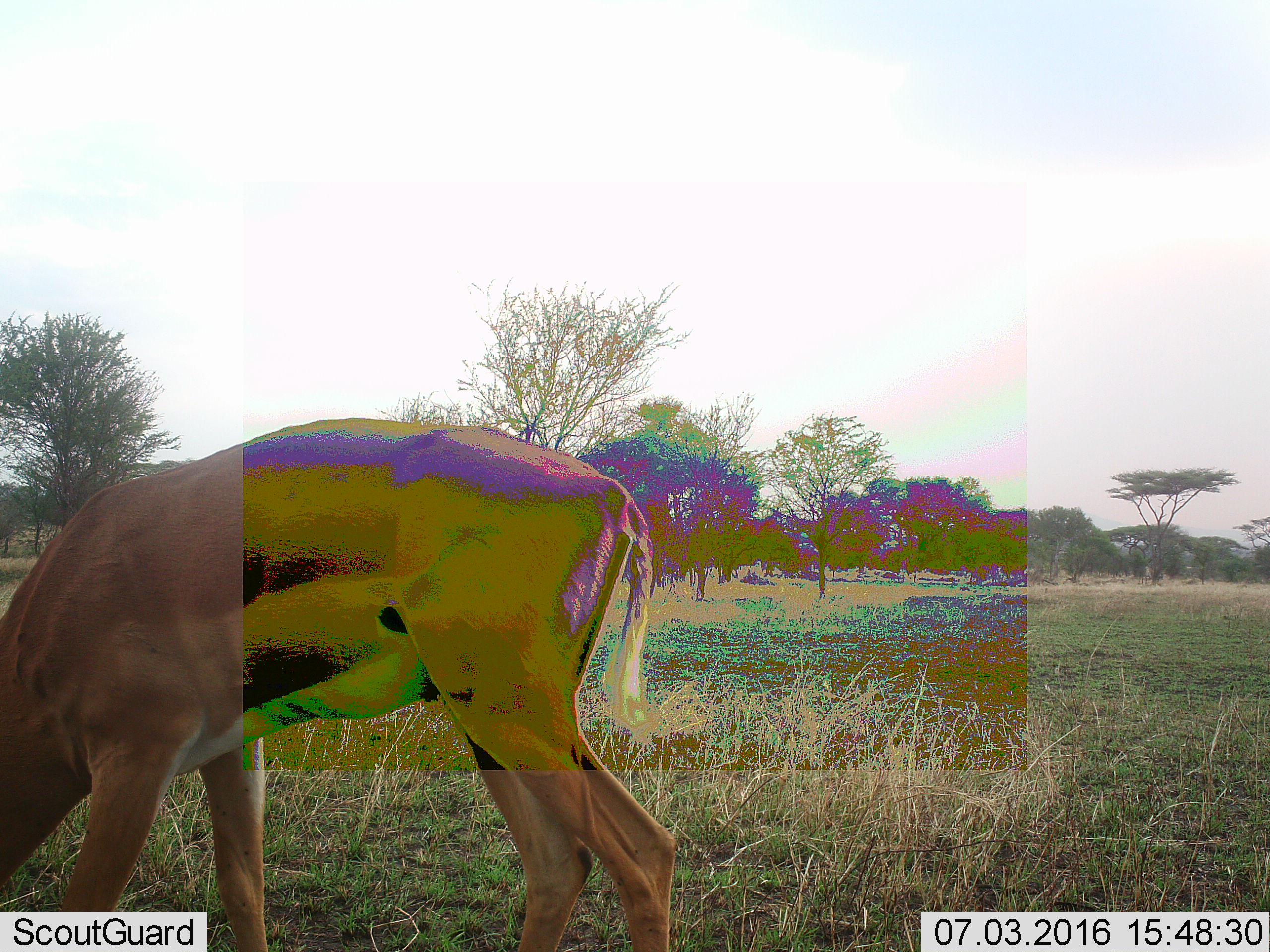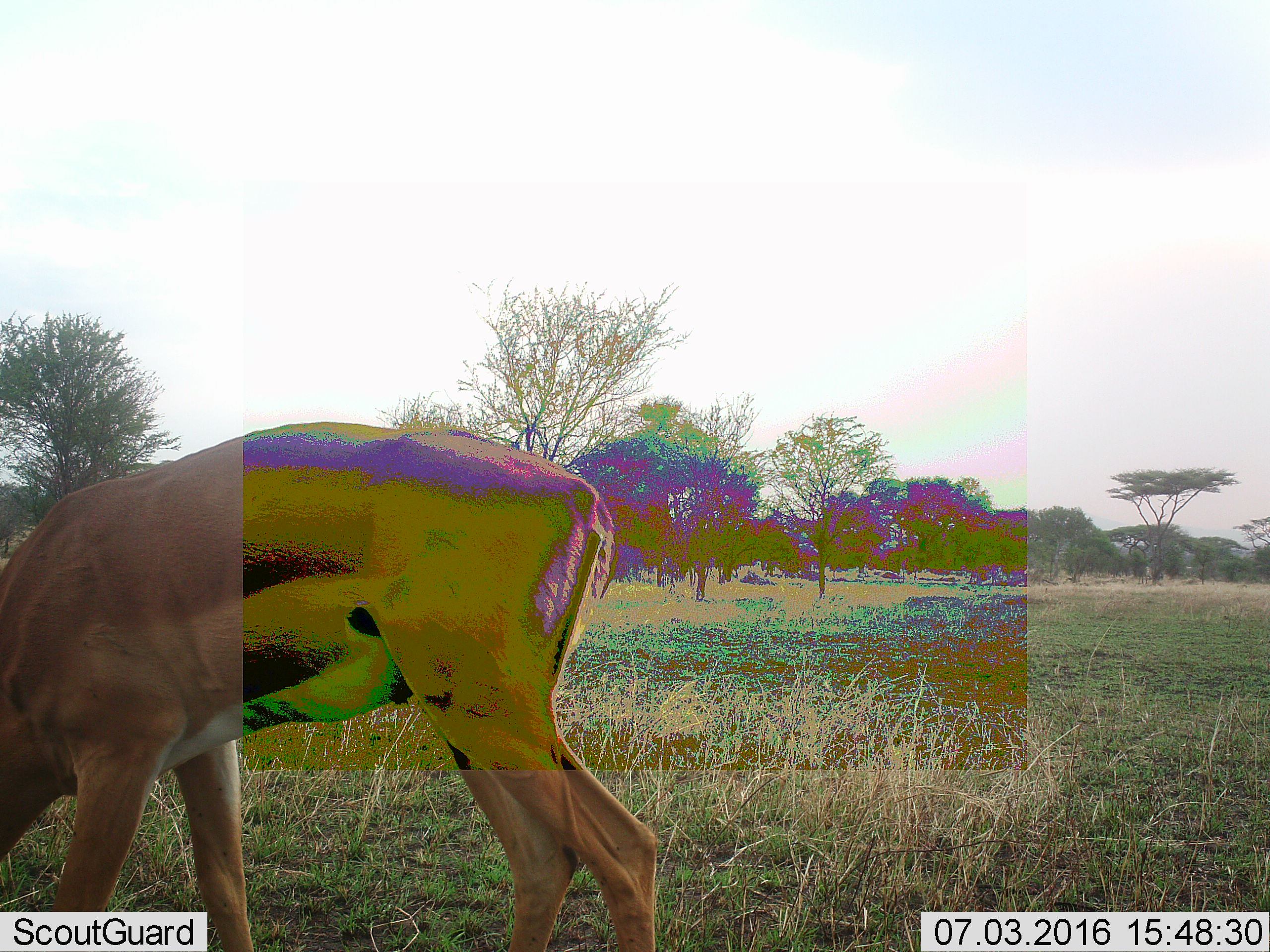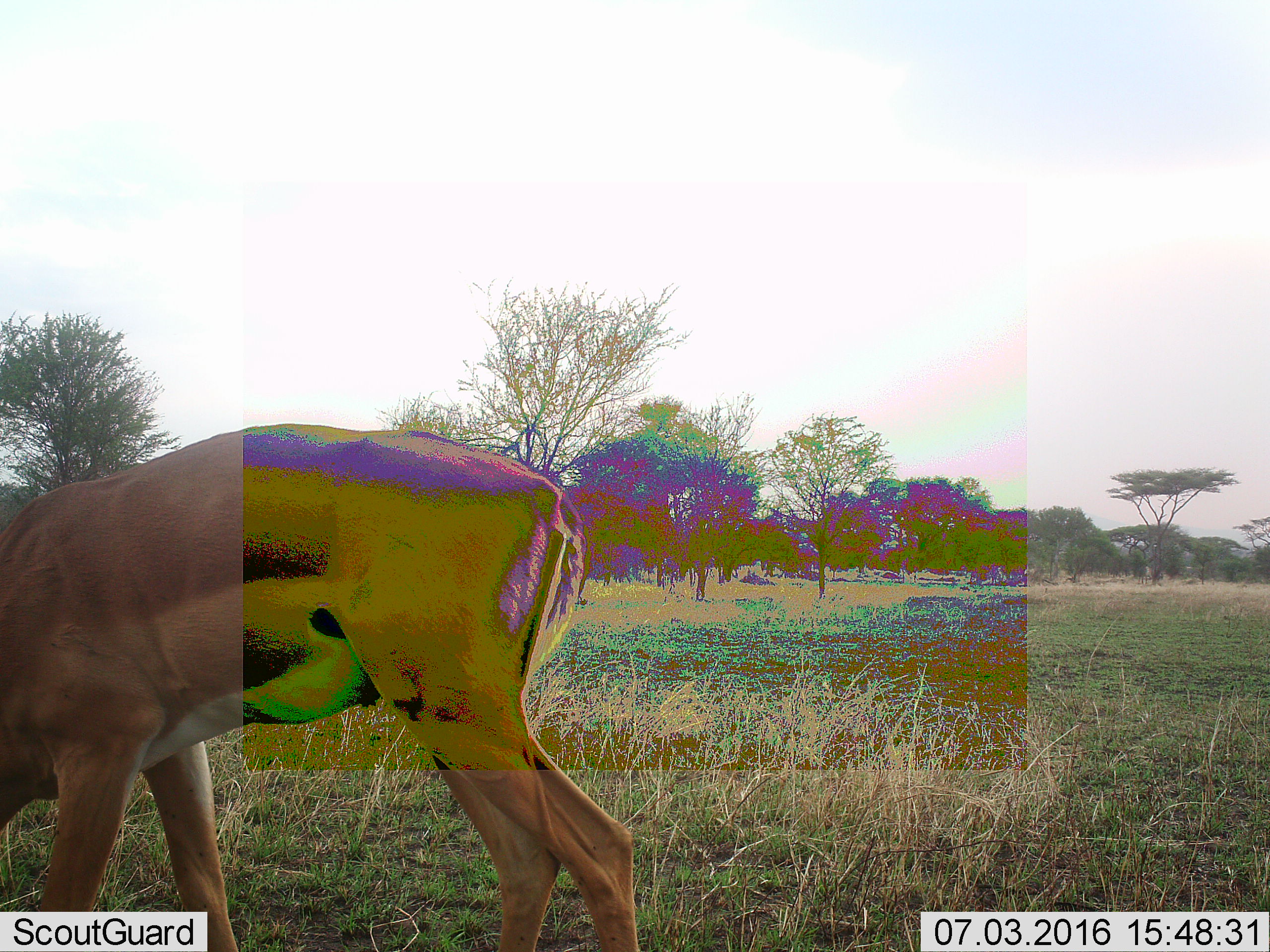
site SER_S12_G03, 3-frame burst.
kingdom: Animalia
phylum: Chordata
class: Mammalia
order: Artiodactyla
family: Bovidae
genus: Aepyceros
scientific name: Aepyceros melampus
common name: impala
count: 1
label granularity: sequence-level